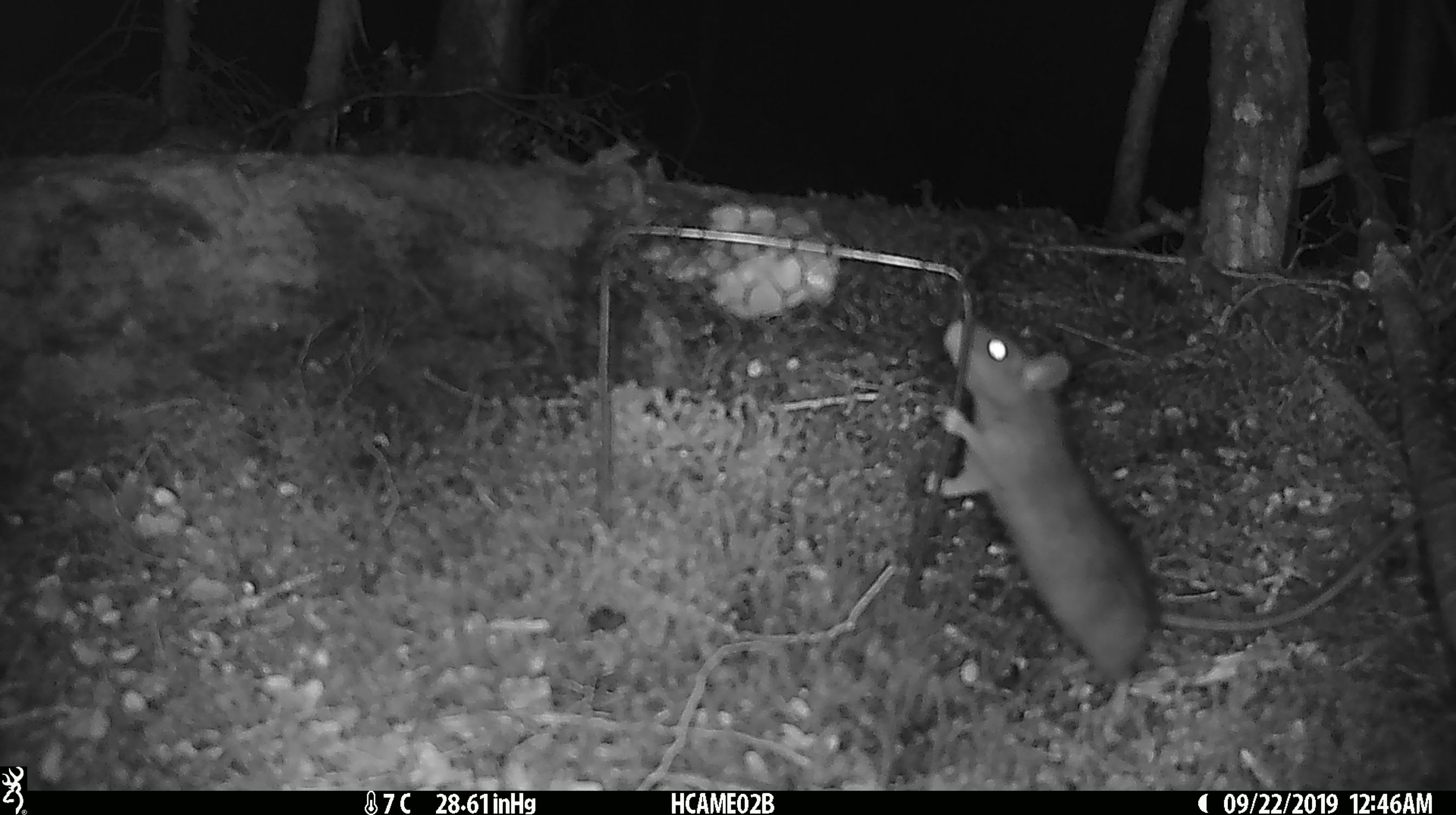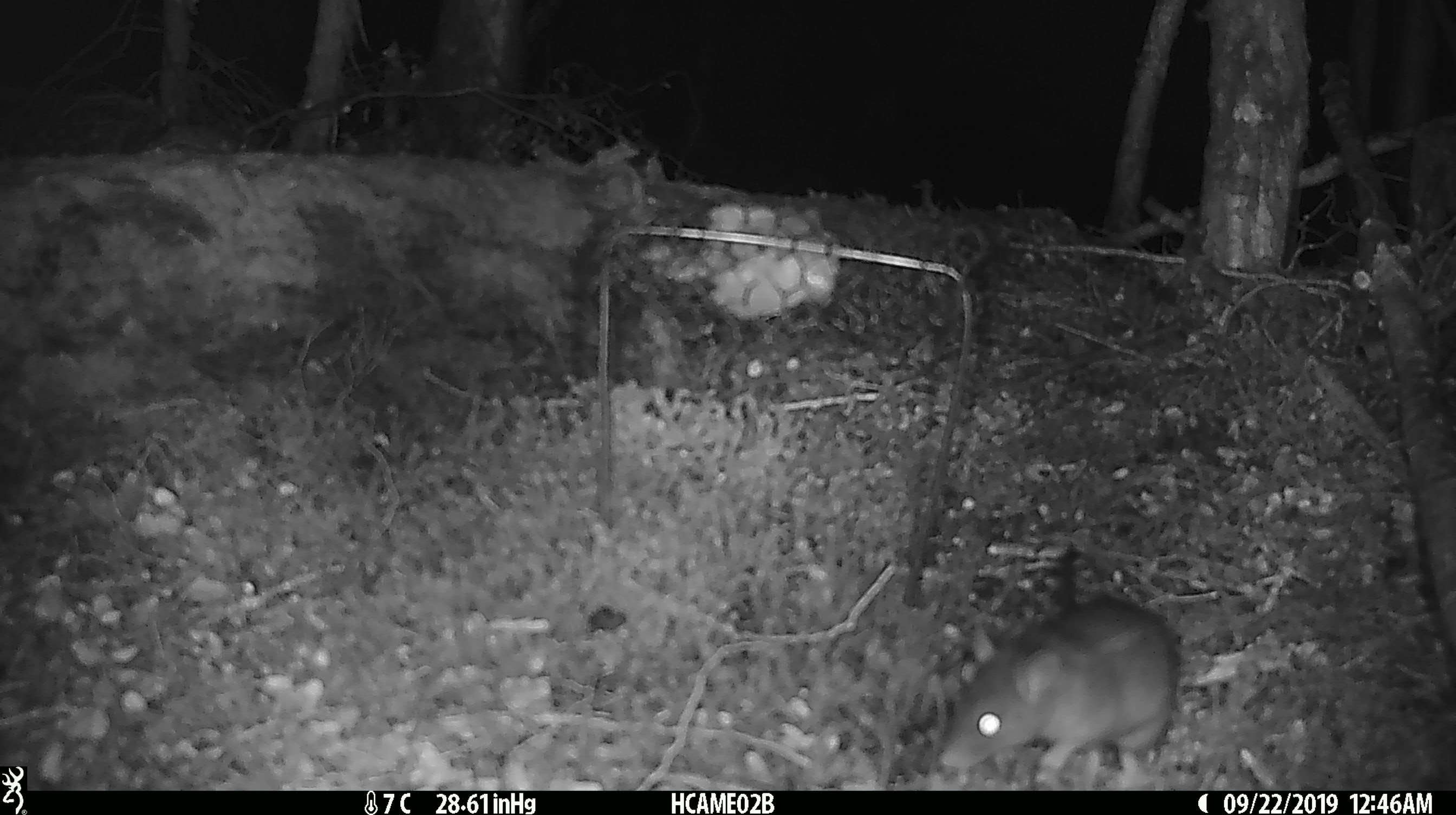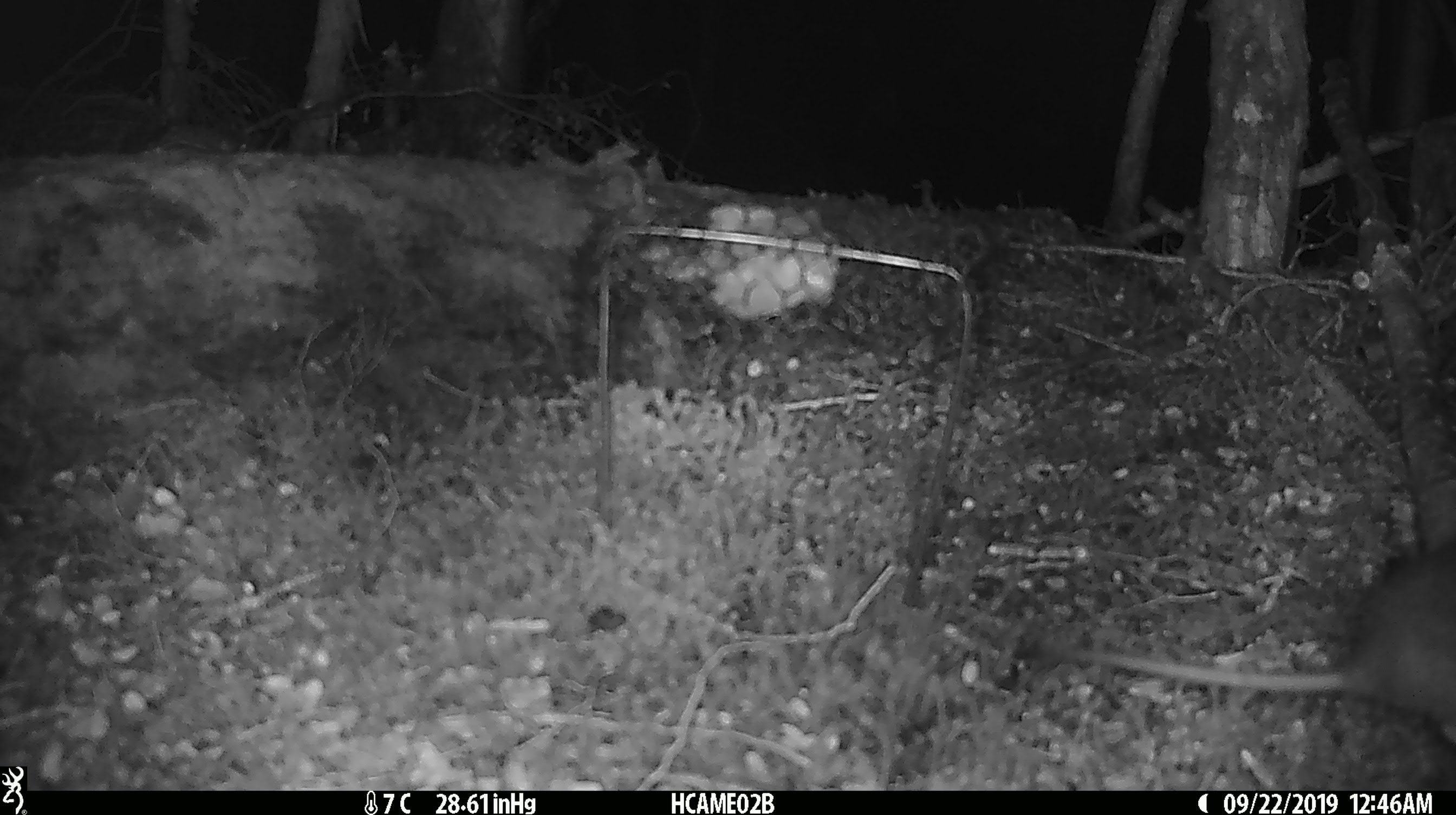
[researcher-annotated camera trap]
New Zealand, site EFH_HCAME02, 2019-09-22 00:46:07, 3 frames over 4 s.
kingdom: Animalia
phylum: Chordata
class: Mammalia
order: Rodentia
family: Muridae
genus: Rattus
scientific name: Rattus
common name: rat